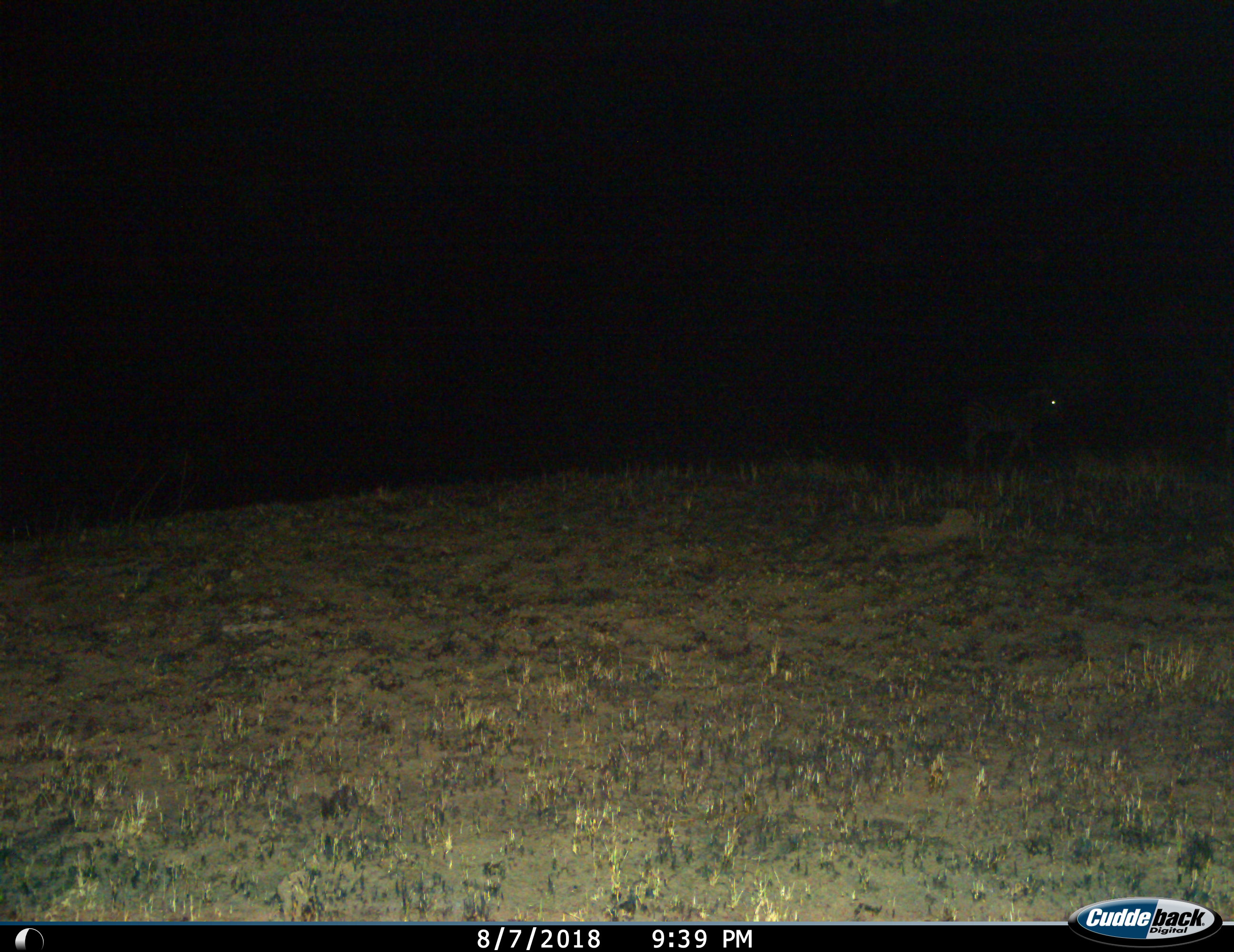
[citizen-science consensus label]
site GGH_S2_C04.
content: unidentified animal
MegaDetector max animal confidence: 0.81